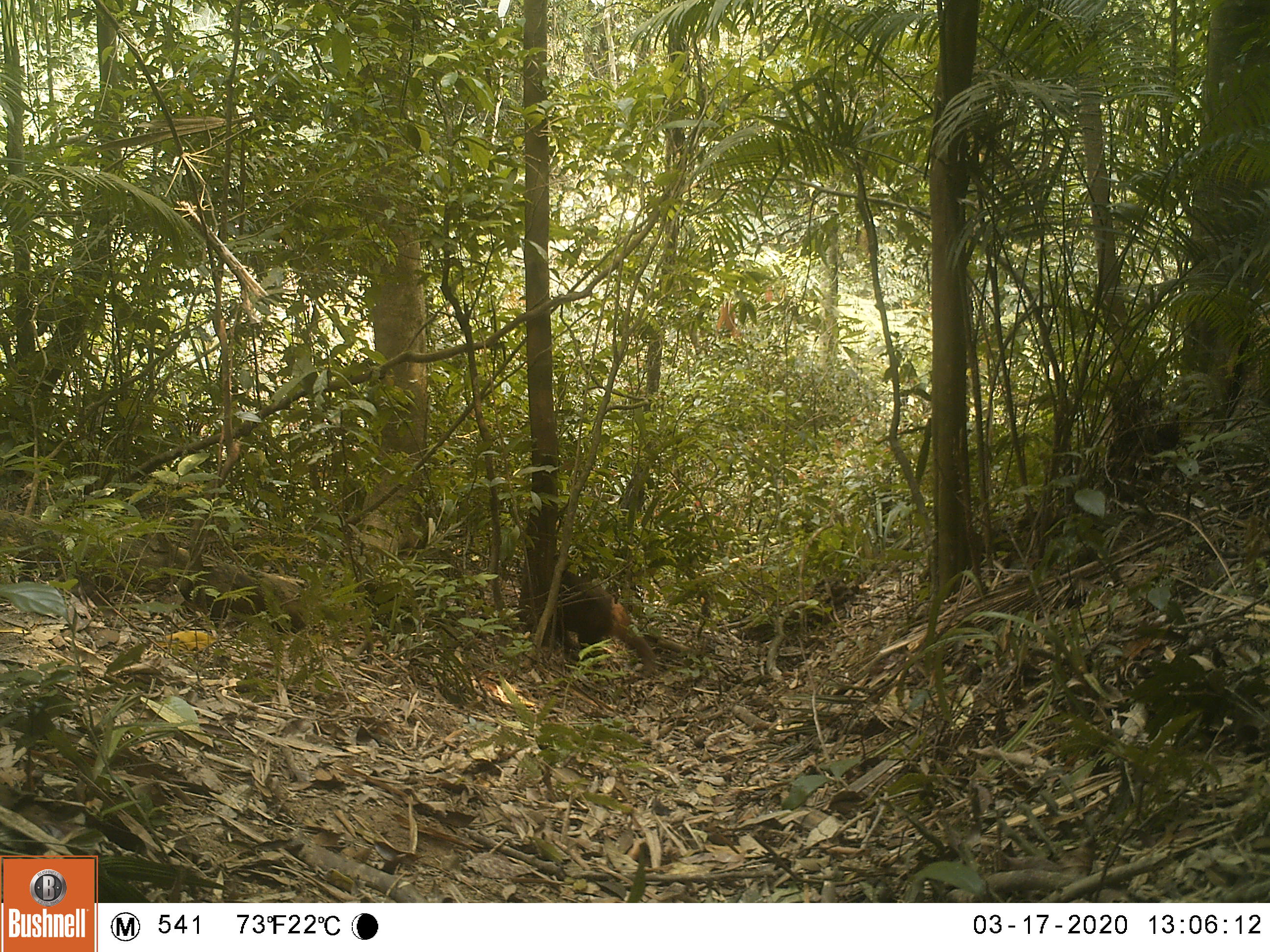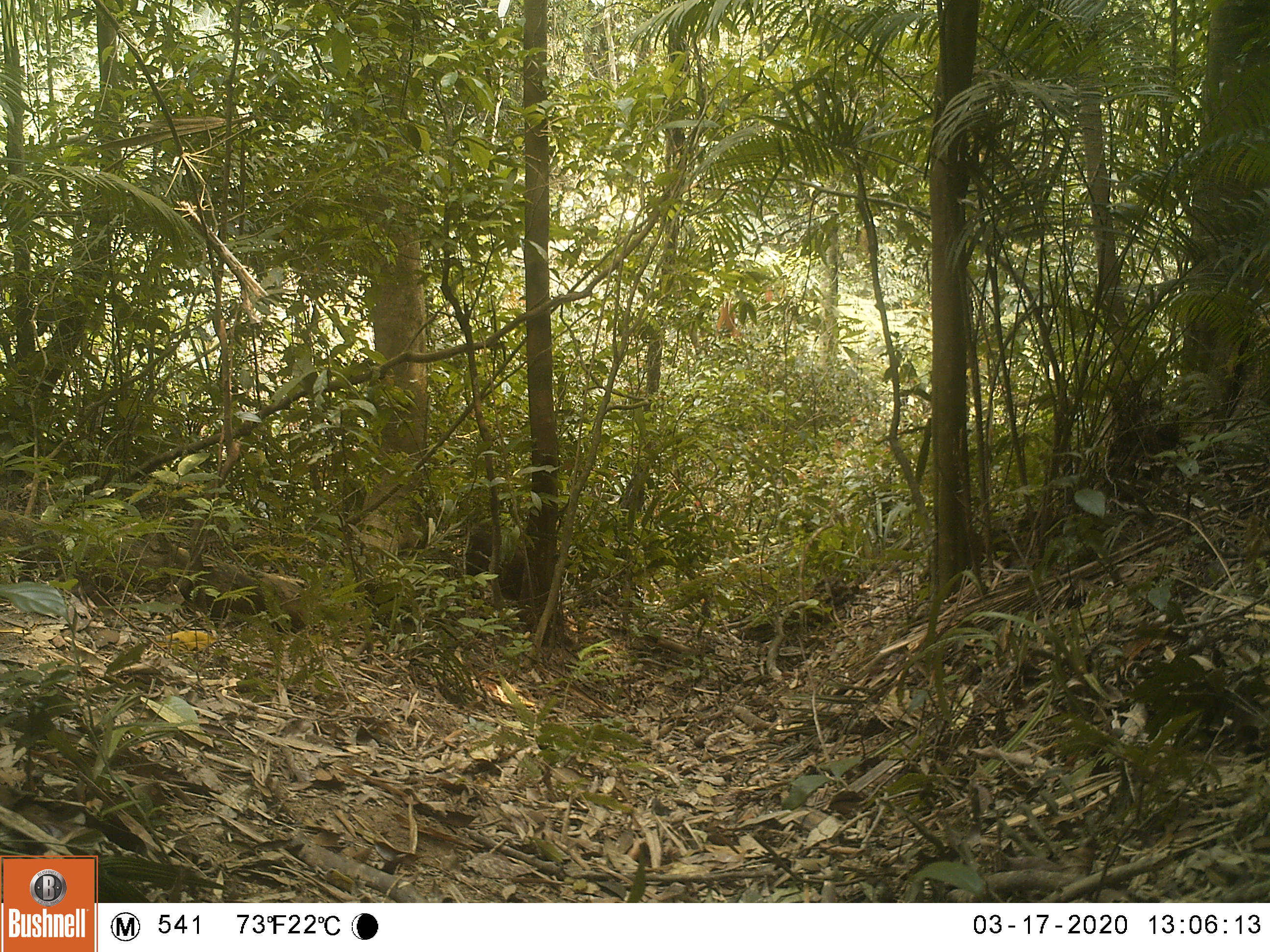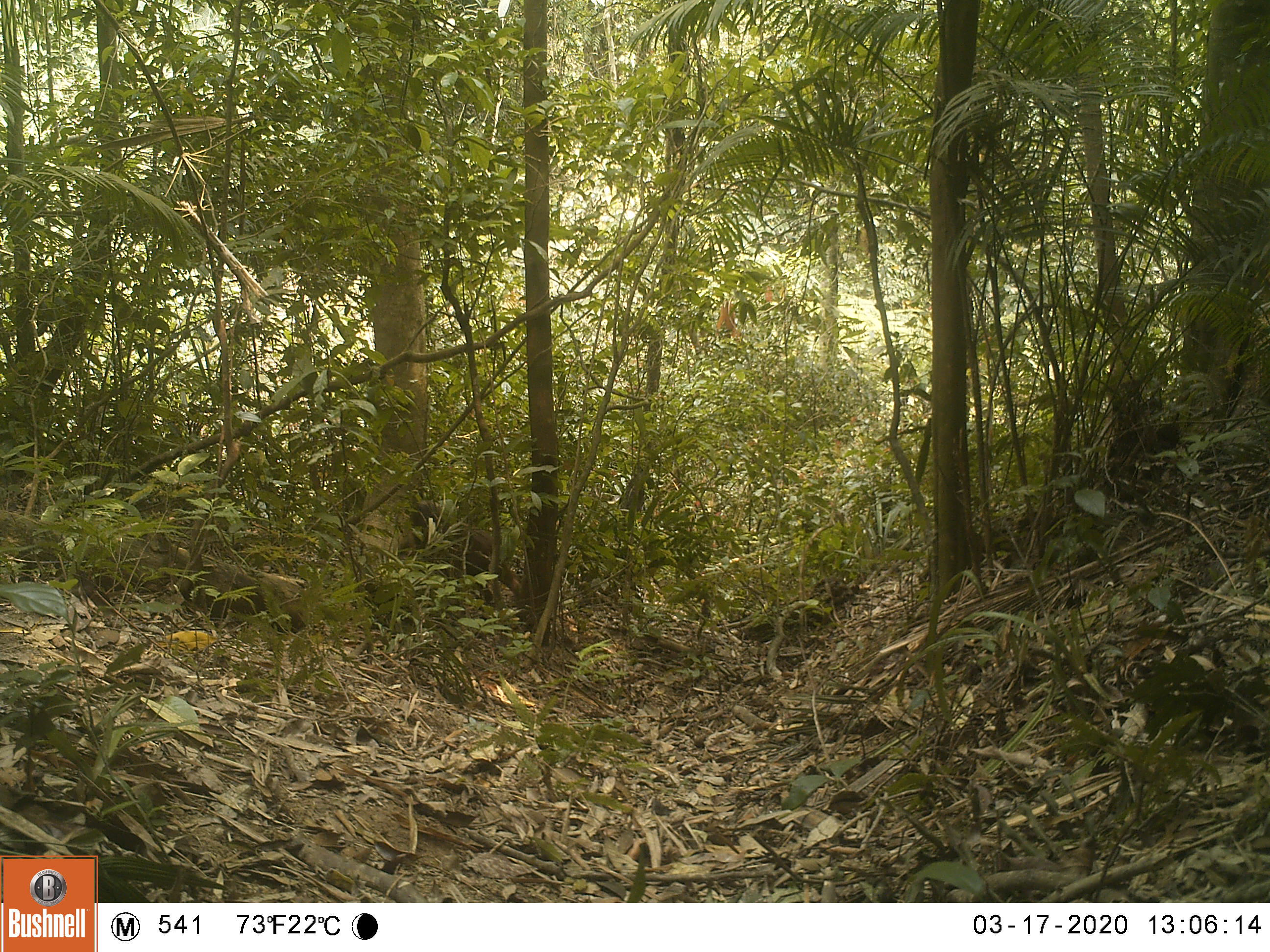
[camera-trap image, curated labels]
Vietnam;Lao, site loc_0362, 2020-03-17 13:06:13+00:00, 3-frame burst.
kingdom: Animalia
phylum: Chordata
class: Mammalia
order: Primates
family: Cercopithecidae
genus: Macaca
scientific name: Macaca arctoides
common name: stump-tailed macaque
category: stump tailed macaque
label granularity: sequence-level